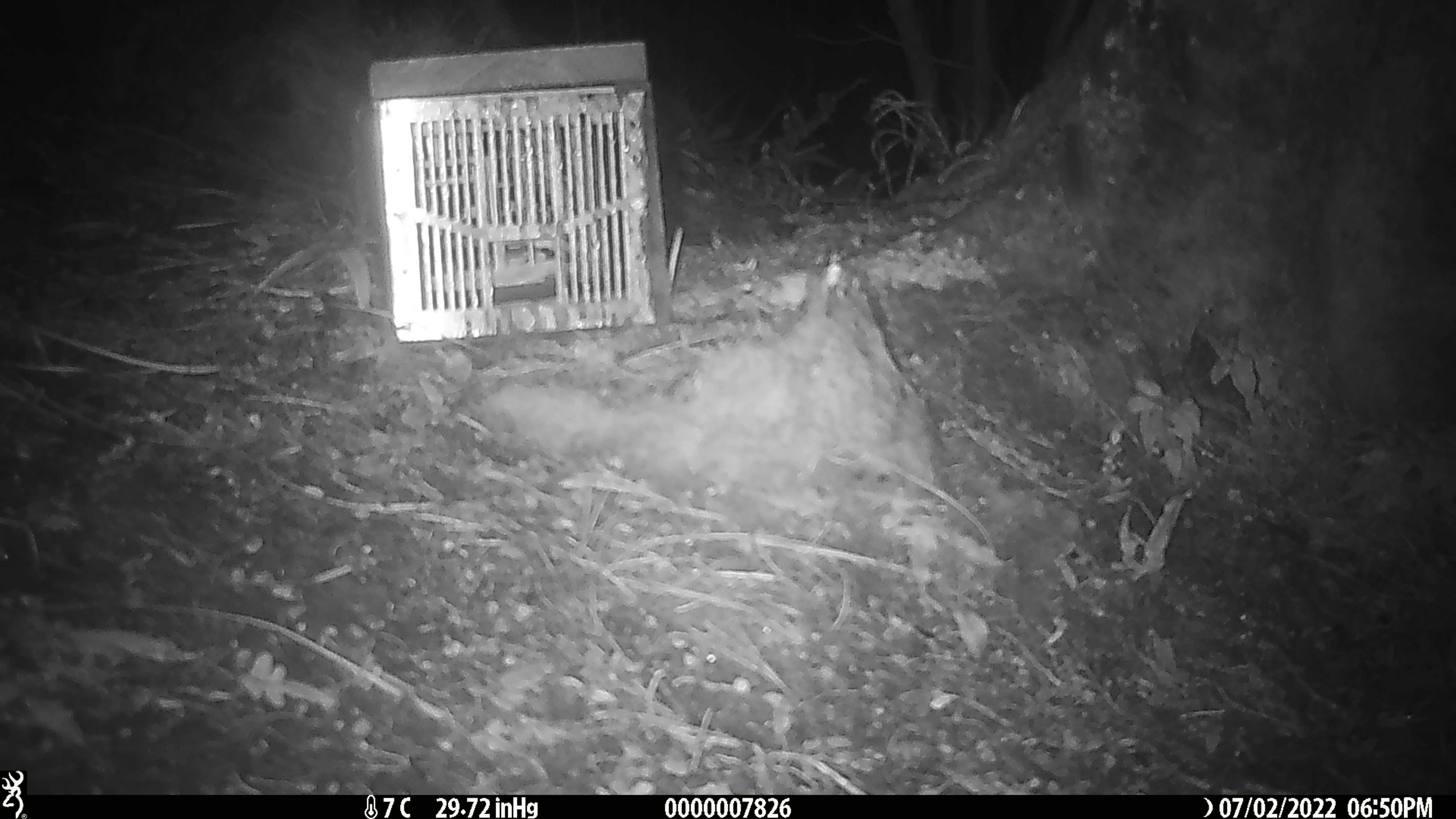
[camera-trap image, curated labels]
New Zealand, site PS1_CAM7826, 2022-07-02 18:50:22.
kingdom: Animalia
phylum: Chordata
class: Mammalia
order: Rodentia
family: Muridae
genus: Mus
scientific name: Mus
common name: mouse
Mouse (Mus).